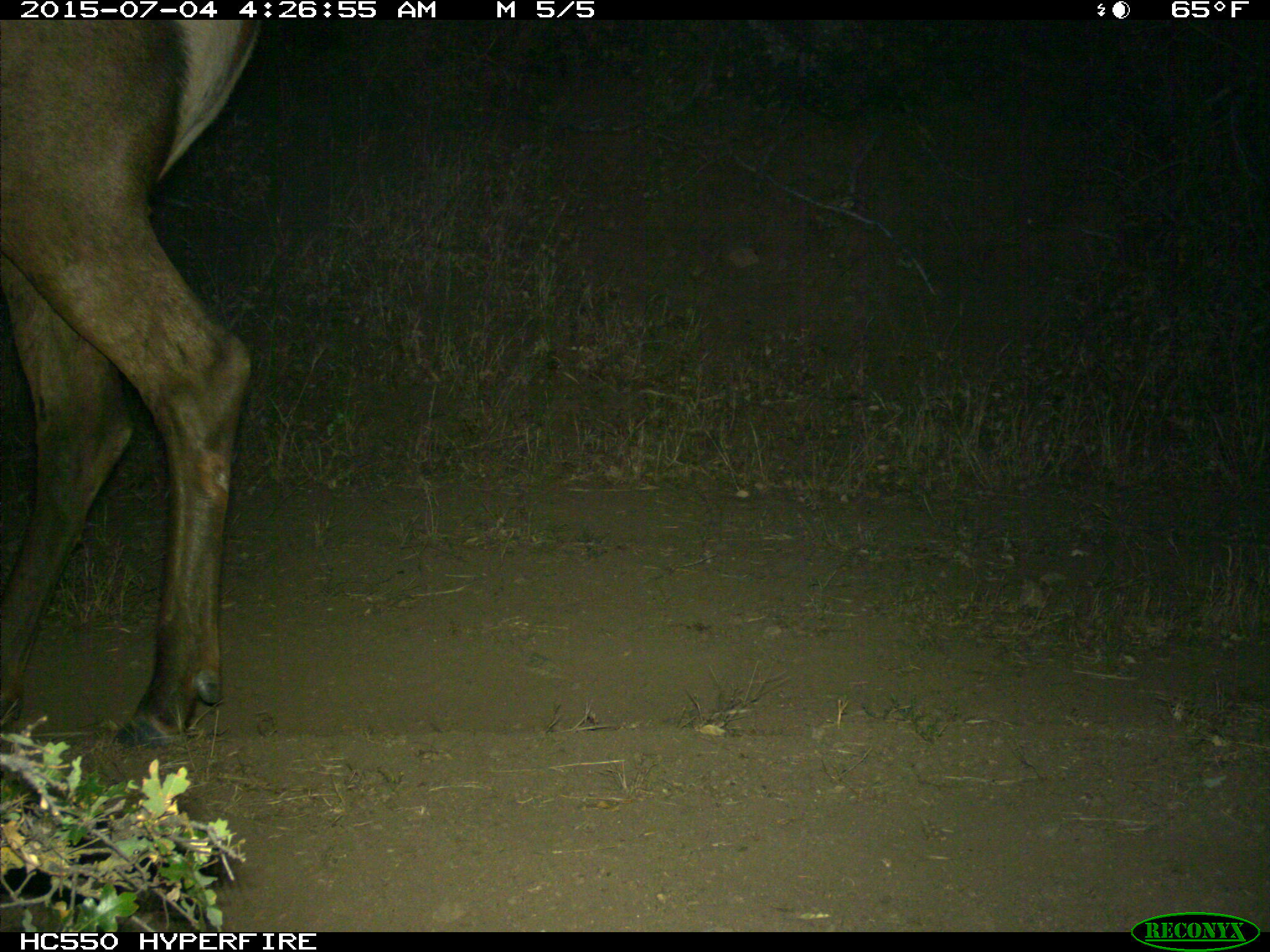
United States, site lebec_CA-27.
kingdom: Animalia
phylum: Chordata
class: Mammalia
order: Artiodactyla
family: Cervidae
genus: Cervus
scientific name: Cervus canadensis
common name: elk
Cervus canadensis (elk).